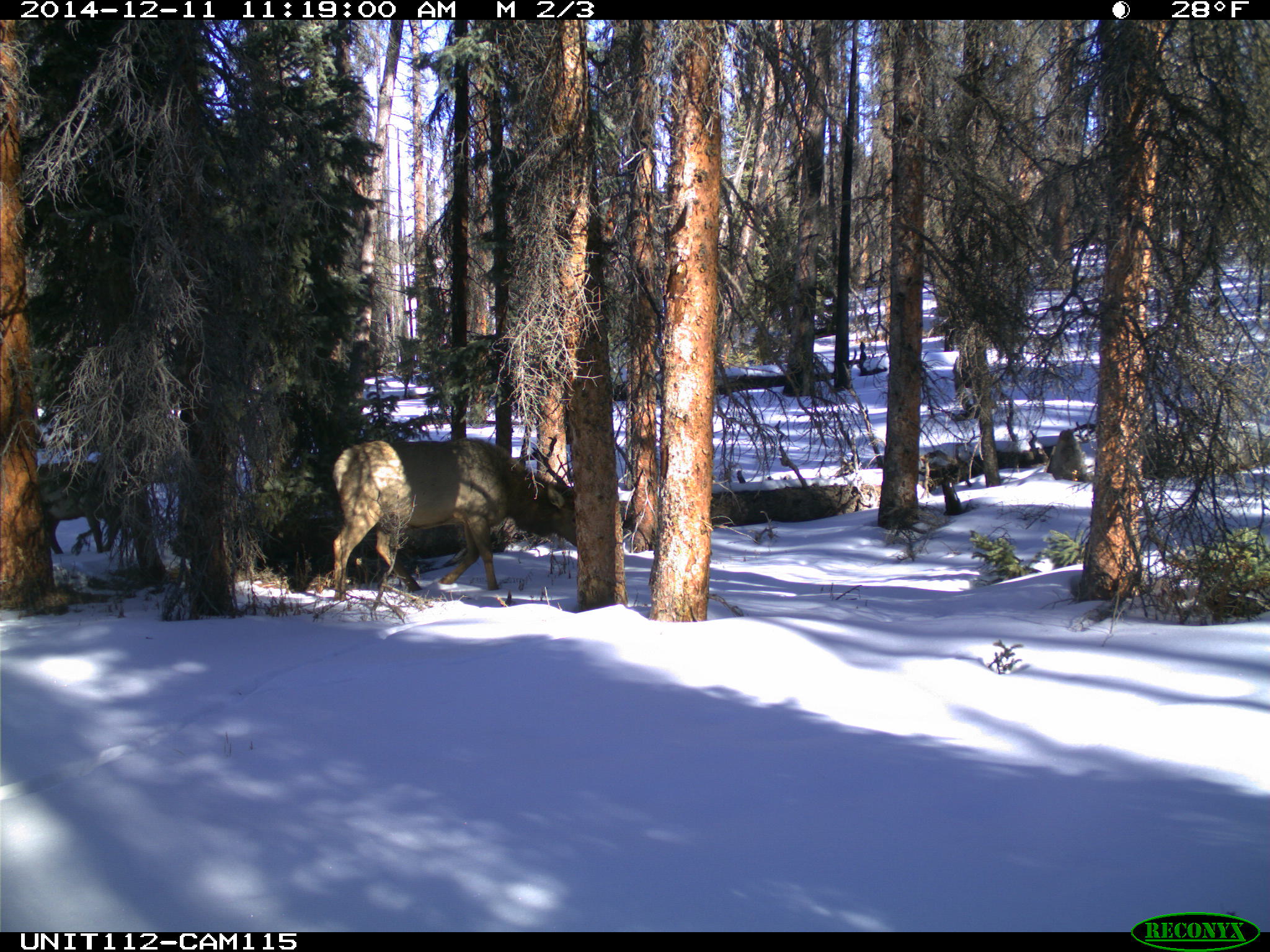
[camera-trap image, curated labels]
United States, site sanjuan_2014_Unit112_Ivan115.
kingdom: Animalia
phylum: Chordata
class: Mammalia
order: Artiodactyla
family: Cervidae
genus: Cervus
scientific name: Cervus elaphus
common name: red deer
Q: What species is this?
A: Cervus elaphus (red deer).